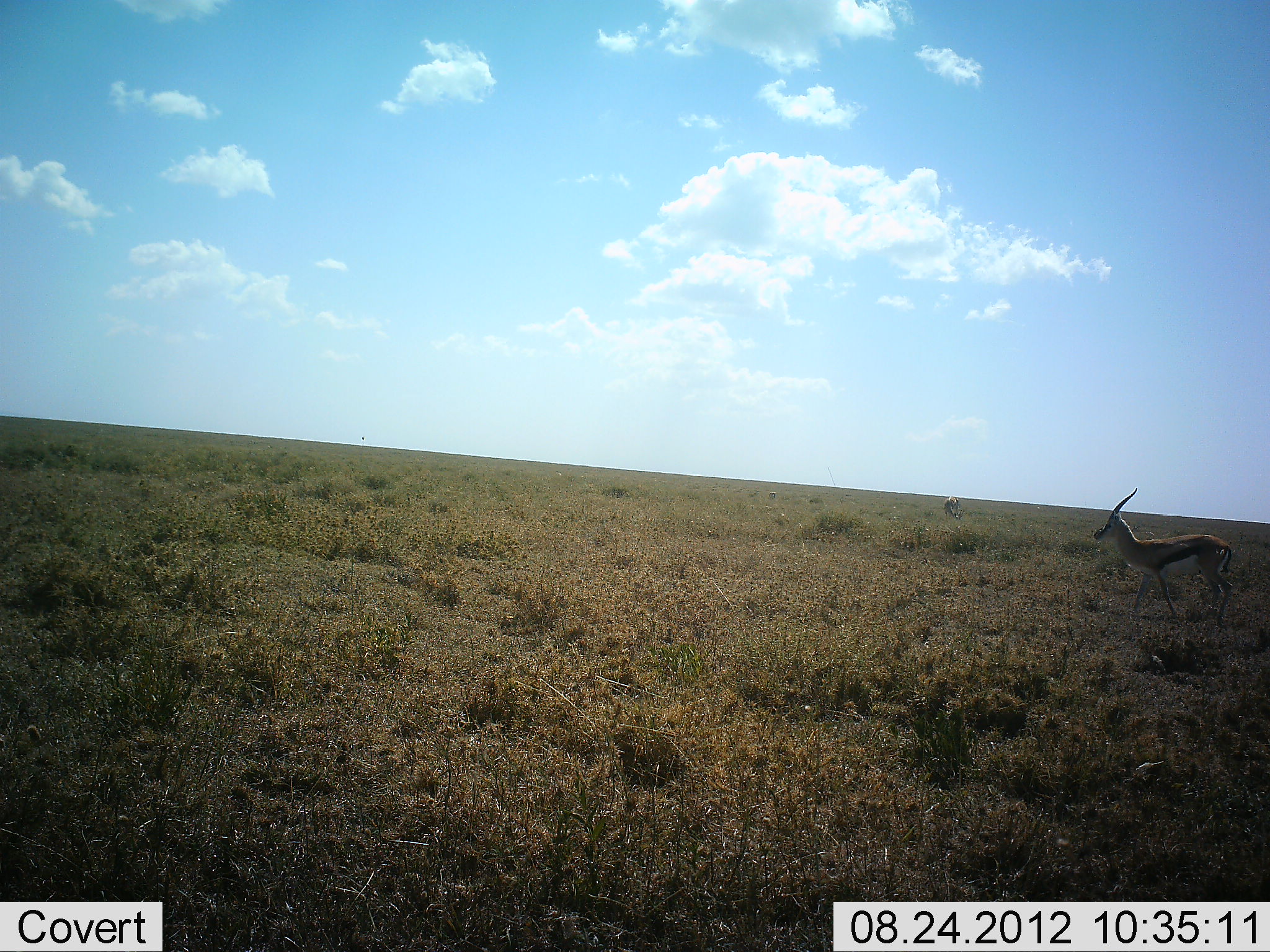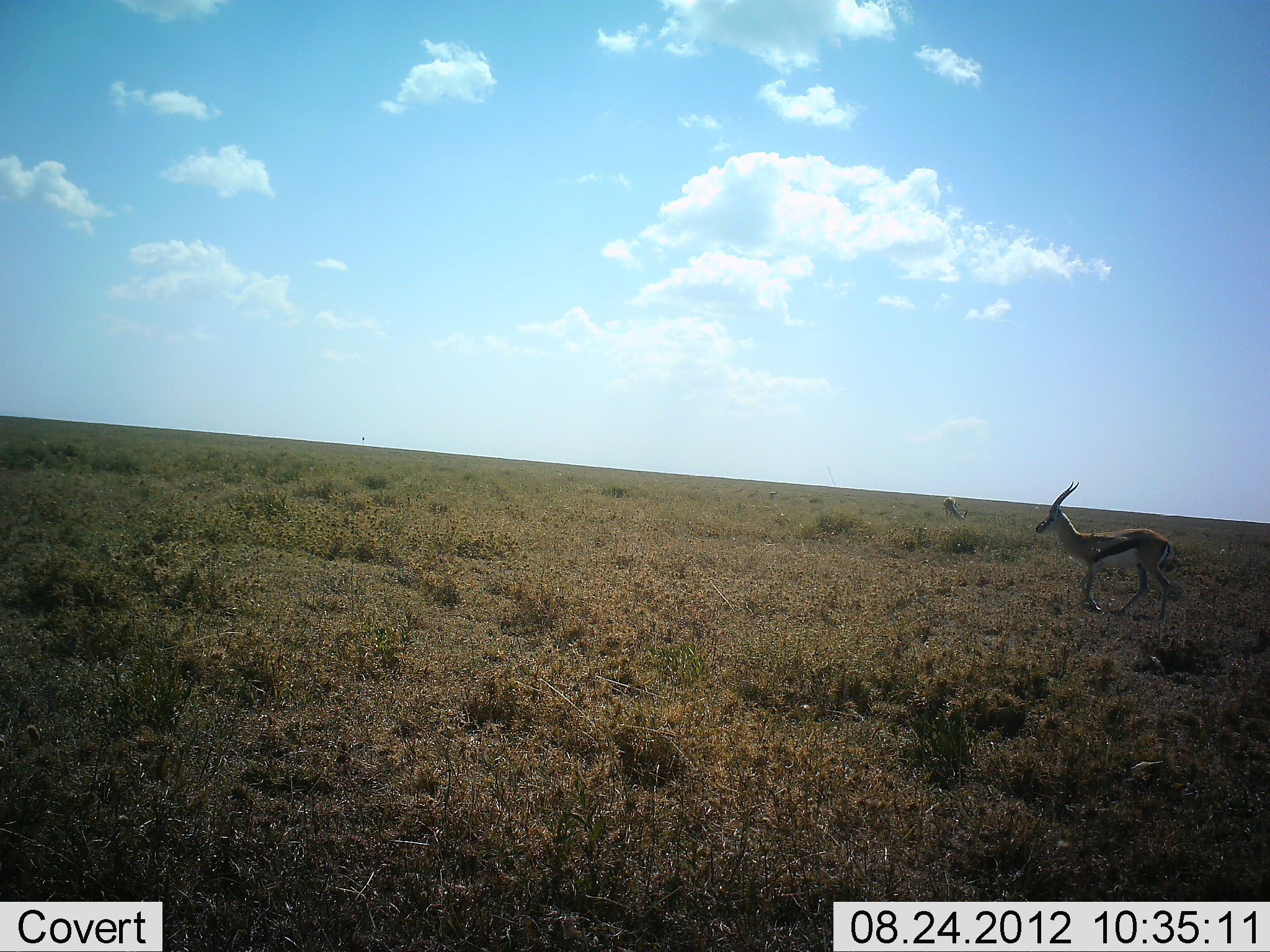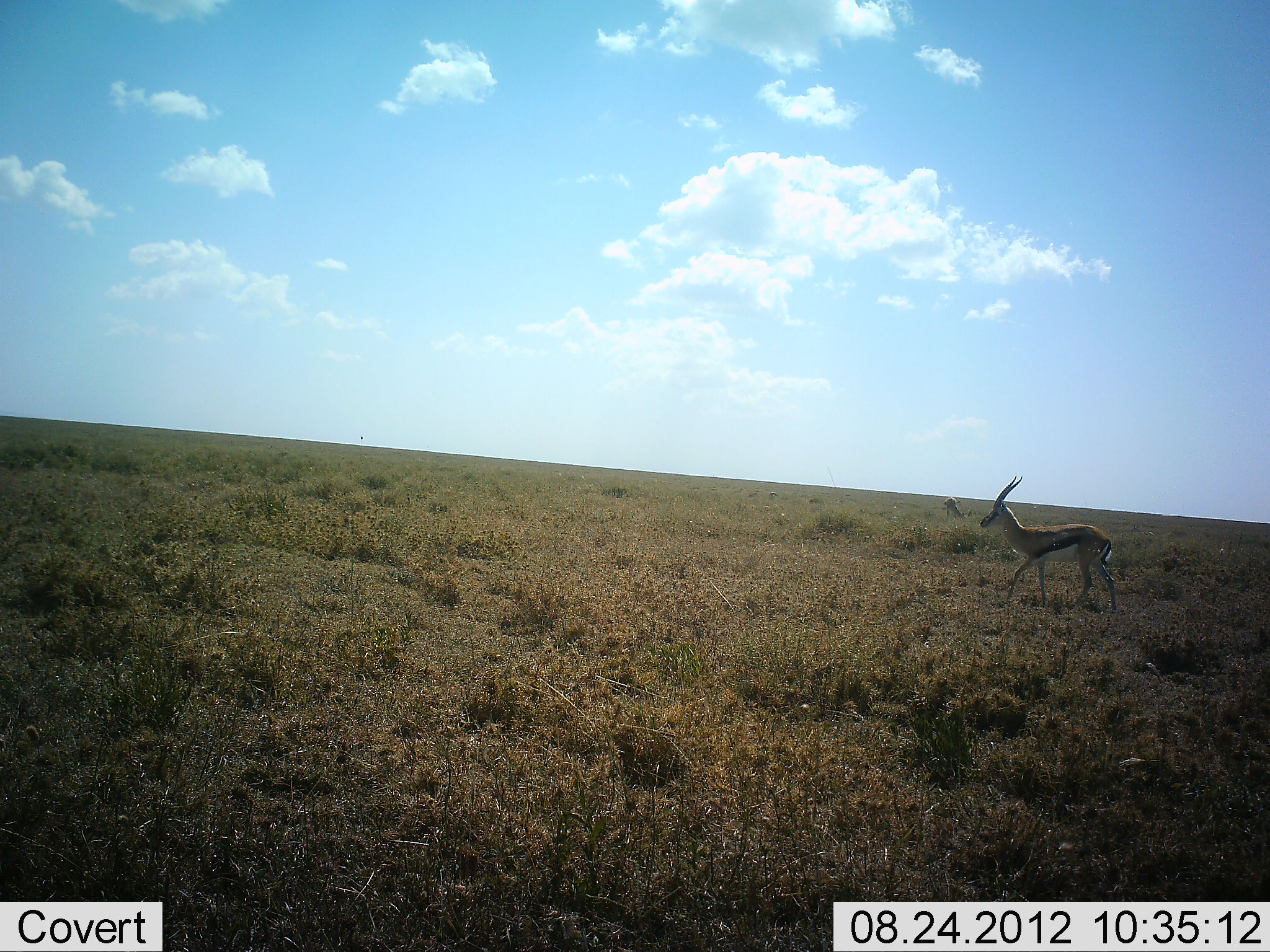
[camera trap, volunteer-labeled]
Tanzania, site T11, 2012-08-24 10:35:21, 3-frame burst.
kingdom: Animalia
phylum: Chordata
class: Mammalia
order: Artiodactyla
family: Bovidae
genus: Eudorcas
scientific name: Eudorcas thomsonii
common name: thomson's gazelle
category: gazellethomsons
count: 2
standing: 0%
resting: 0%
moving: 100%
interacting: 0%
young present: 0%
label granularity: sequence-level